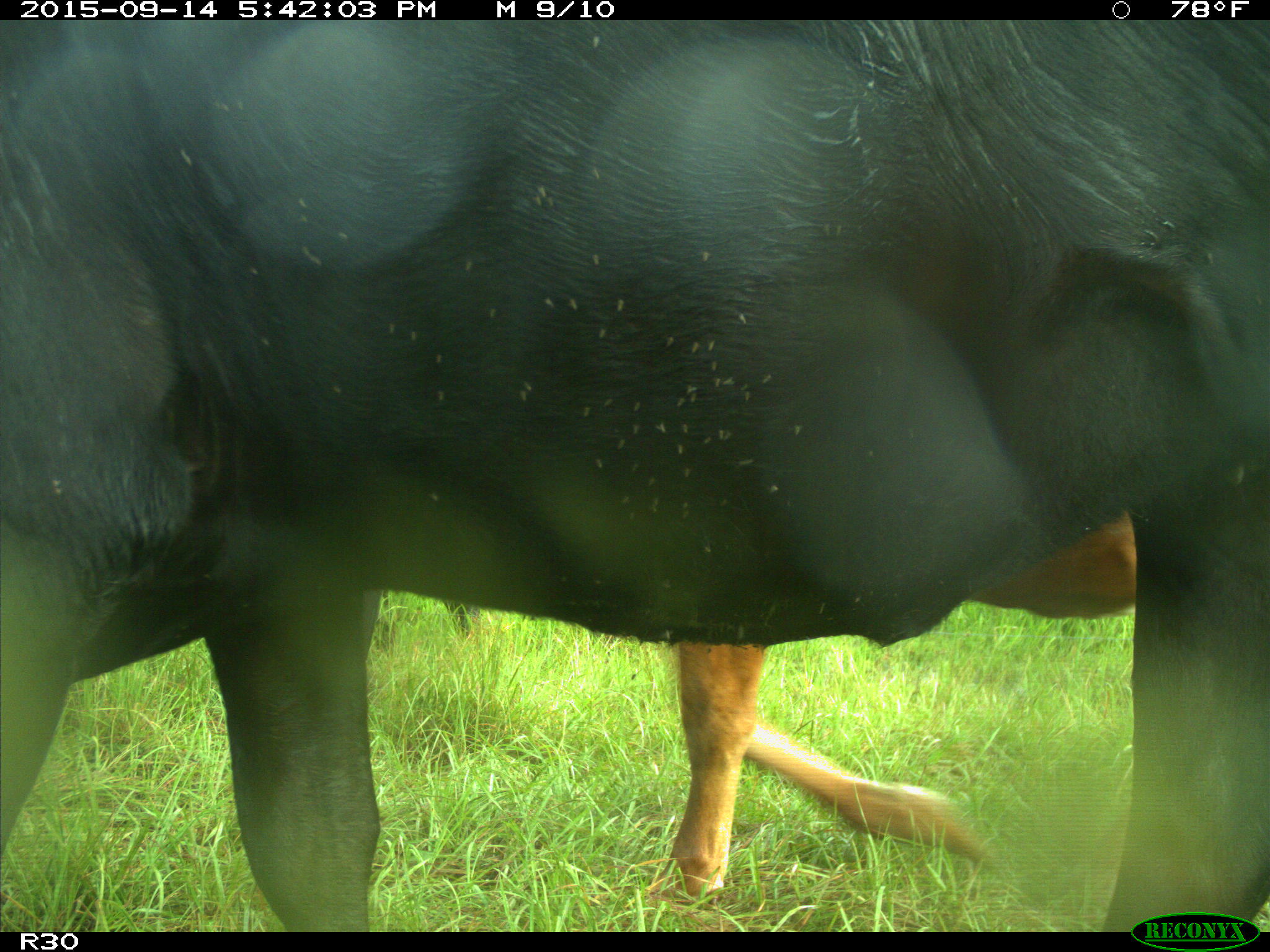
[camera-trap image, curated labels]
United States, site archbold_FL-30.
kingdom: Animalia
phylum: Chordata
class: Mammalia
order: Artiodactyla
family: Bovidae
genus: Bos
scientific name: Bos taurus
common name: domestic cow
Bos taurus (domestic cow).